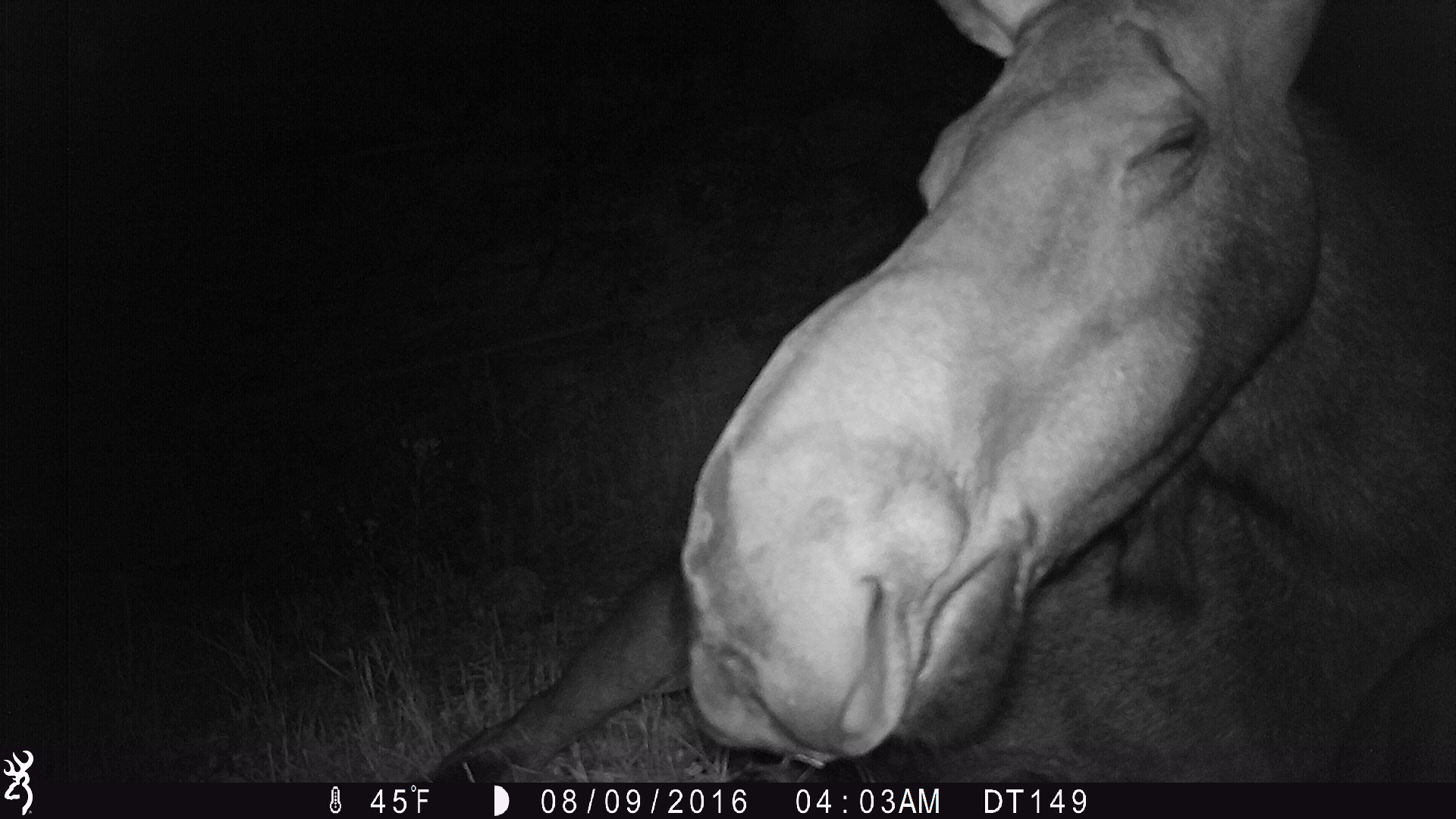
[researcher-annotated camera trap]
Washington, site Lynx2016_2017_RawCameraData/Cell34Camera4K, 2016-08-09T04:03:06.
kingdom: Animalia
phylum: Chordata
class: Mammalia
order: Artiodactyla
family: Cervidae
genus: Alces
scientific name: Alces alces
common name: moose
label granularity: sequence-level